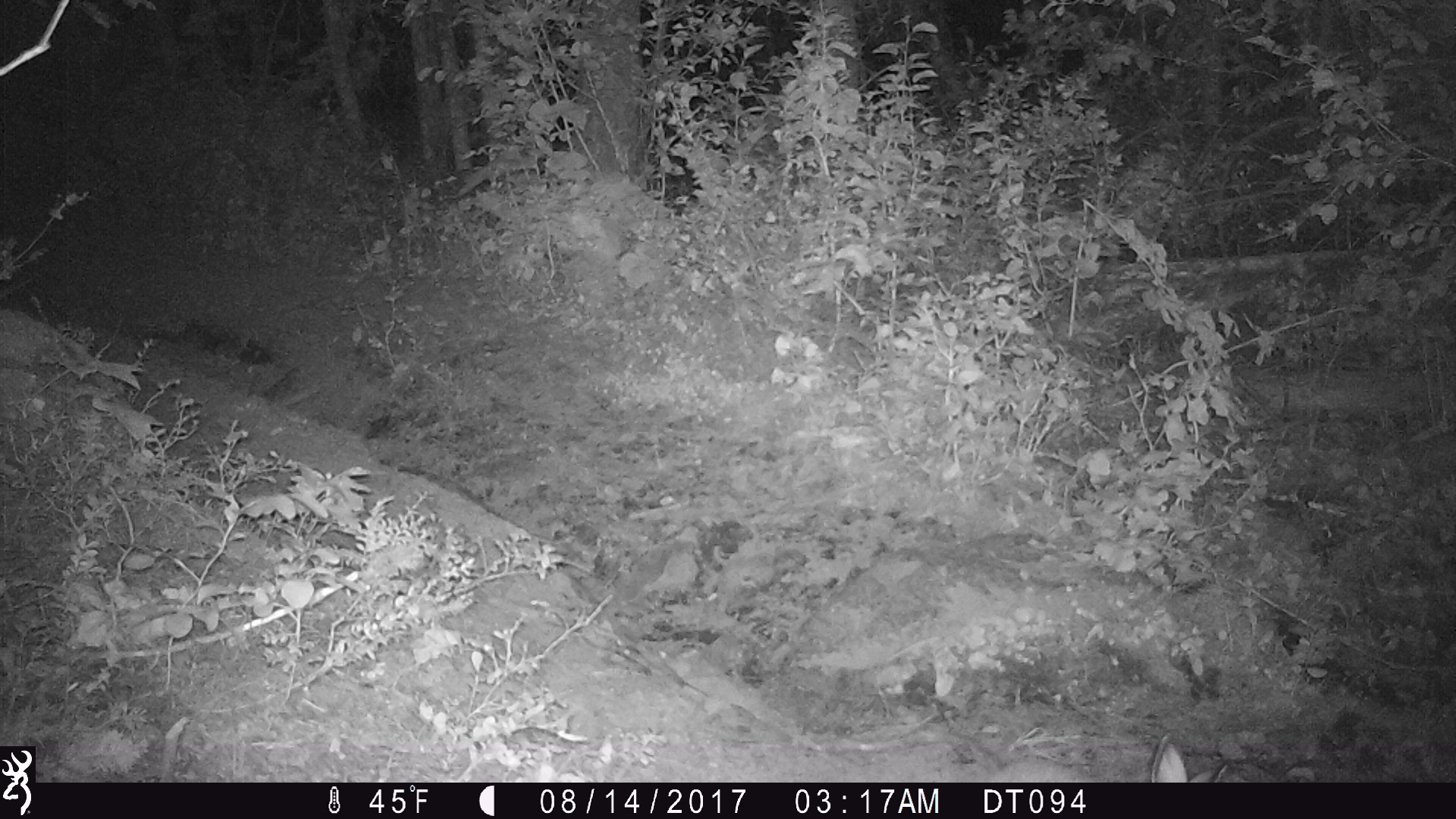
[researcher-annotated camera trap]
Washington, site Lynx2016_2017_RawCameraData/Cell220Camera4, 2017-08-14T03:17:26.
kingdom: Animalia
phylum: Chordata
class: Mammalia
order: Lagomorpha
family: Leporidae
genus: Lepus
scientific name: Lepus americanus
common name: snowshoe hare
Lepus americanus (snowshoe hare). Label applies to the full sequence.